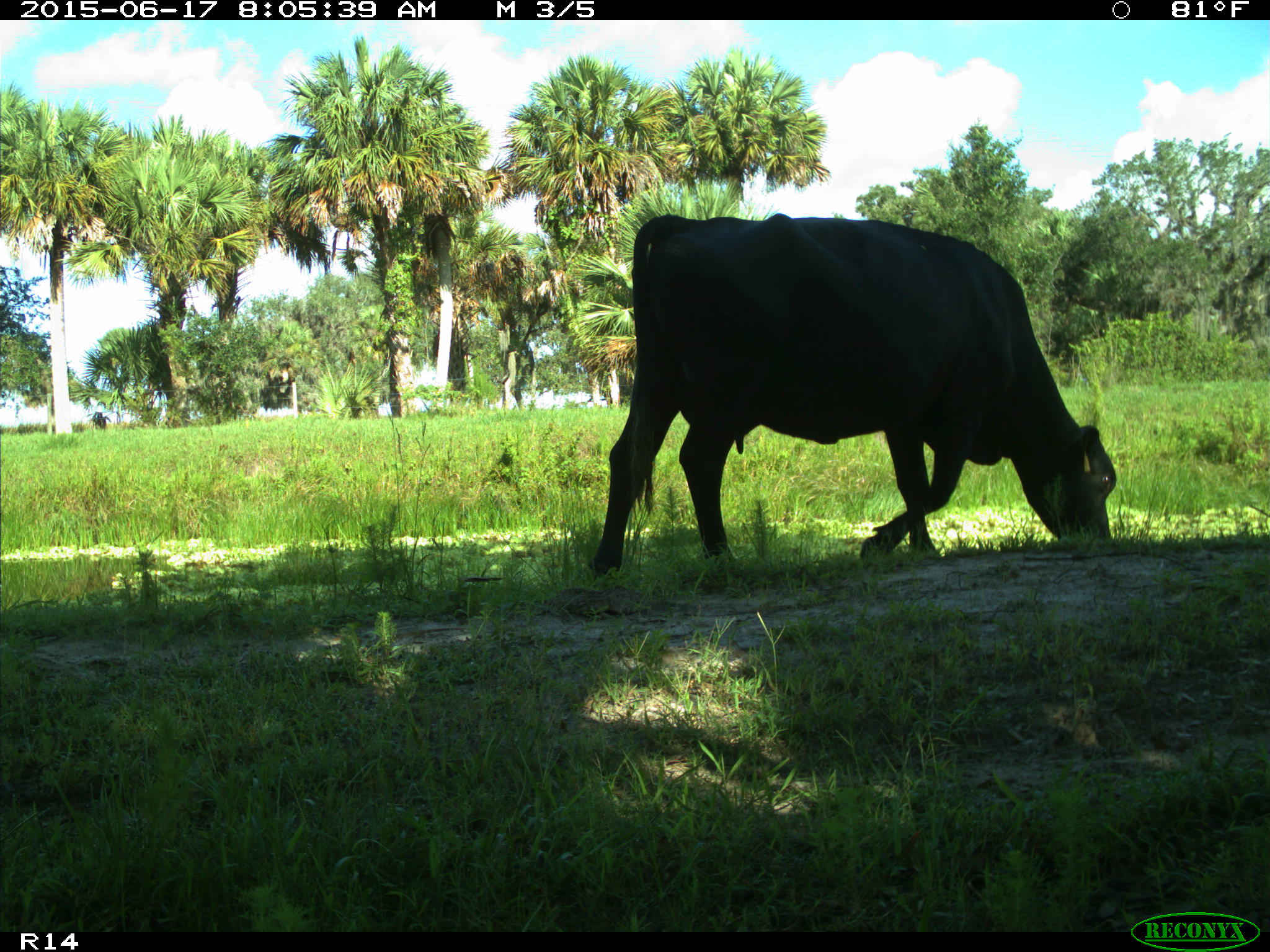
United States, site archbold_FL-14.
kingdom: Animalia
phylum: Chordata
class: Mammalia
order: Artiodactyla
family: Bovidae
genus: Bos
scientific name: Bos taurus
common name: domestic cow